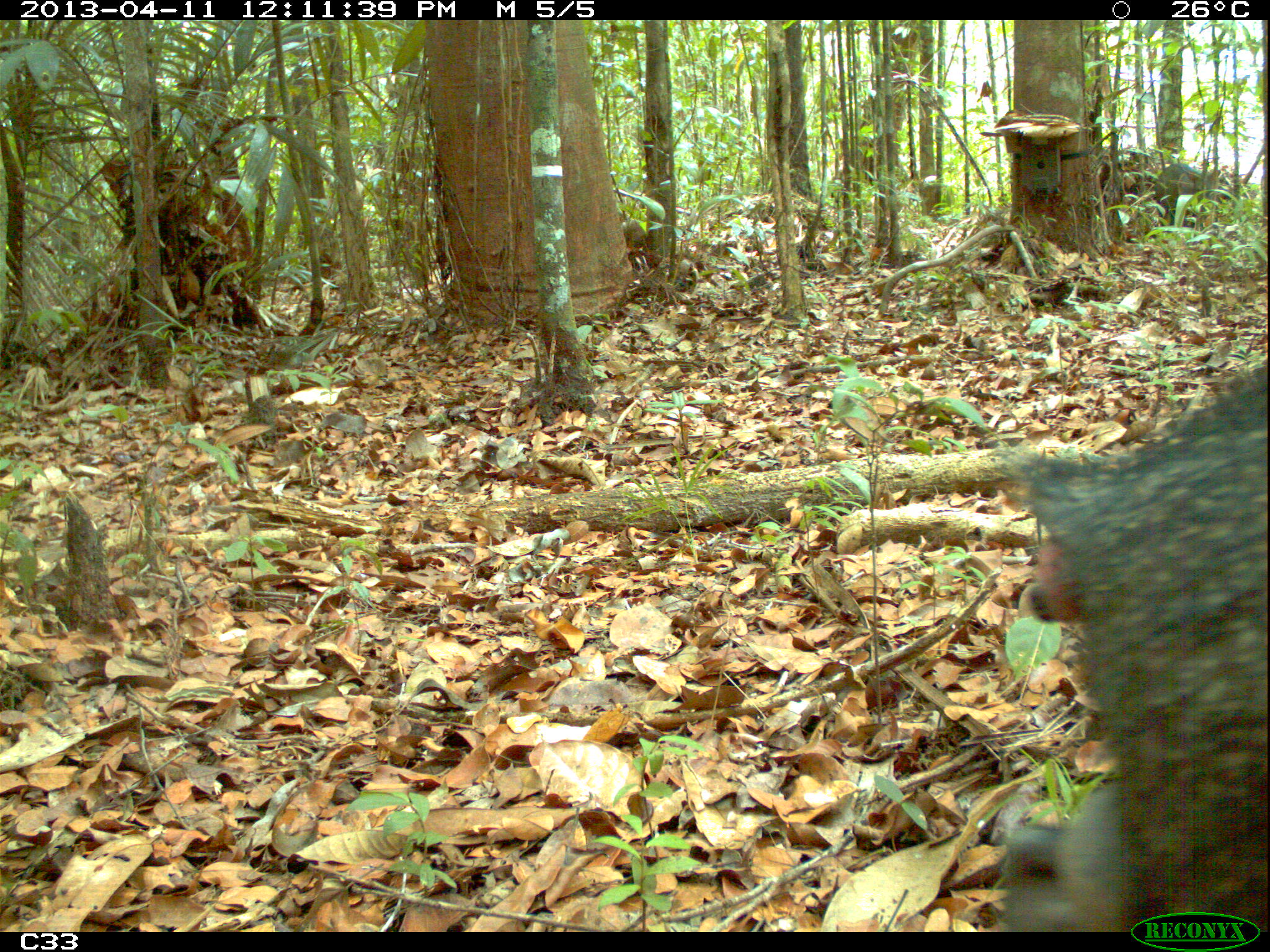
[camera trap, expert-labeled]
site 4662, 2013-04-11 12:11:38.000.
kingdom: Animalia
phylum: Chordata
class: Mammalia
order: Artiodactyla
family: Tayassuidae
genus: Pecari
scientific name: Pecari tajacu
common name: collared peccary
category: tayassu tajacu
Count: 1.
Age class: adult.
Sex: male.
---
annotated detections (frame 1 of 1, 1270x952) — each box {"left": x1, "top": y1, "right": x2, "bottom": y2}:
tayassu tajacu: {"left": 998, "top": 357, "right": 1262, "bottom": 929}; {"left": 1154, "top": 159, "right": 1226, "bottom": 219}